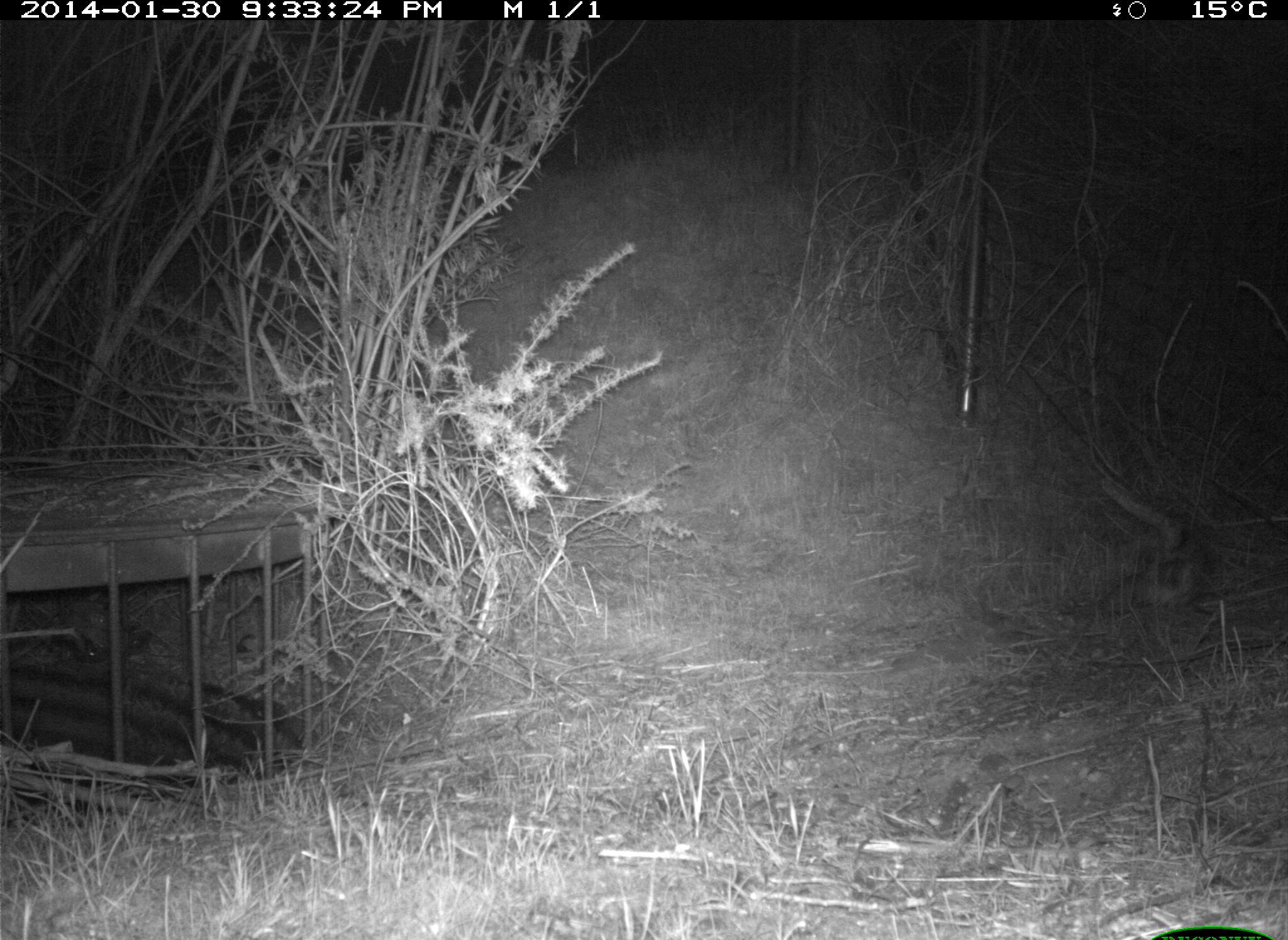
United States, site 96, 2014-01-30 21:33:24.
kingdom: Animalia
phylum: Chordata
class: Mammalia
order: Rodentia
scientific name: Rodentia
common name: rodent